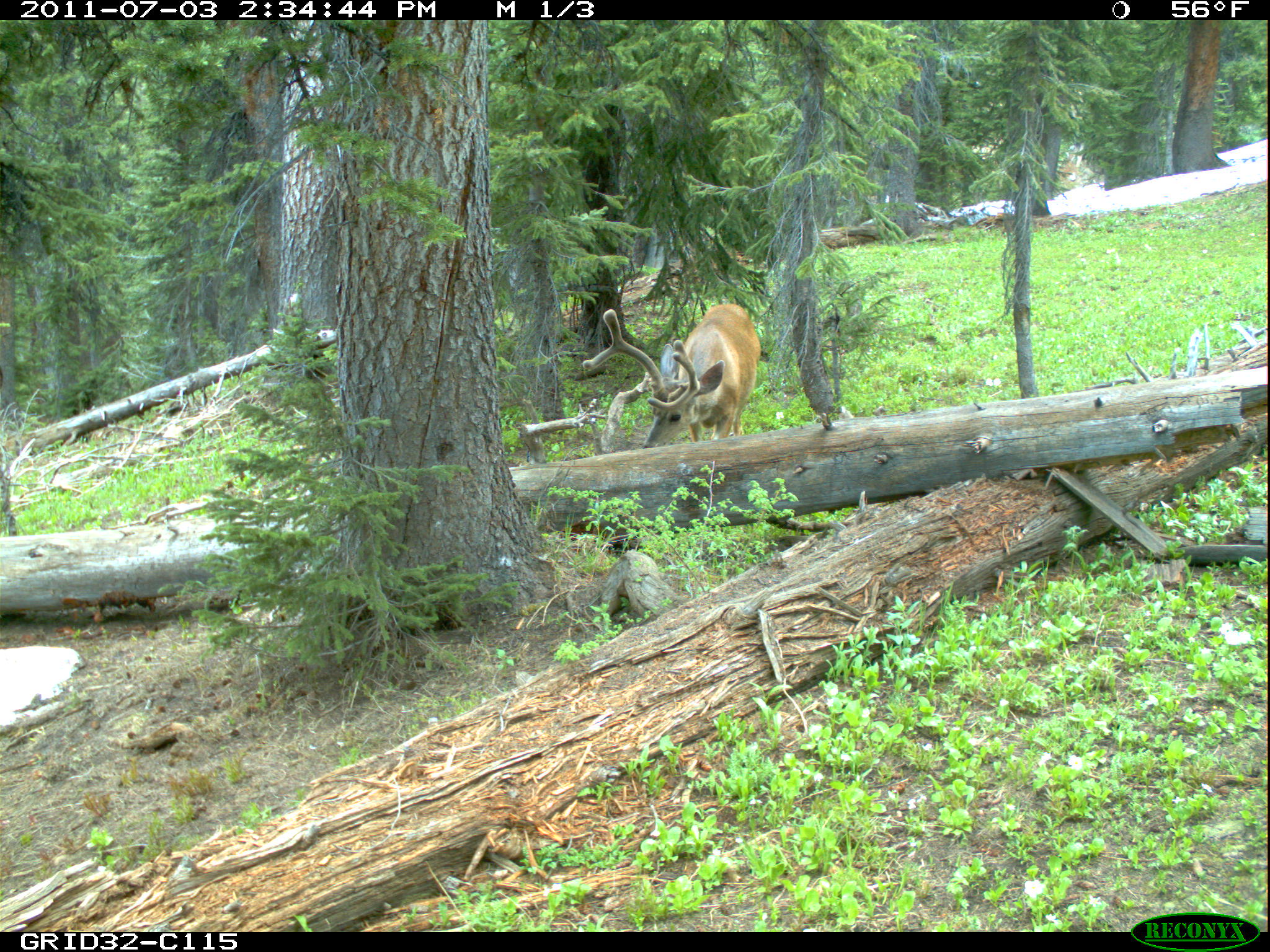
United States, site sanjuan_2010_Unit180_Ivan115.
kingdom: Animalia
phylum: Chordata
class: Mammalia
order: Artiodactyla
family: Cervidae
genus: Odocoileus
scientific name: Odocoileus hemionus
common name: mule deer